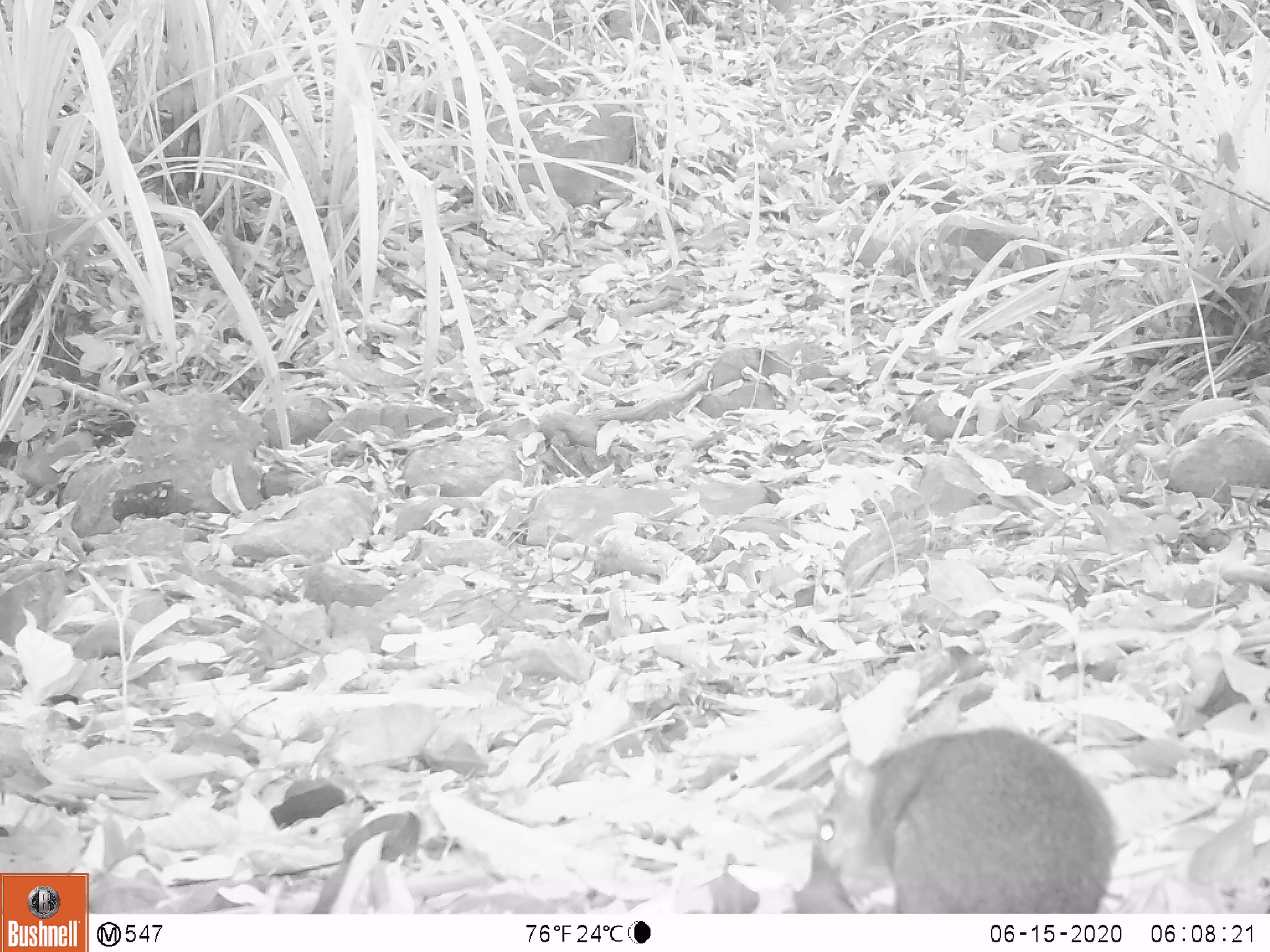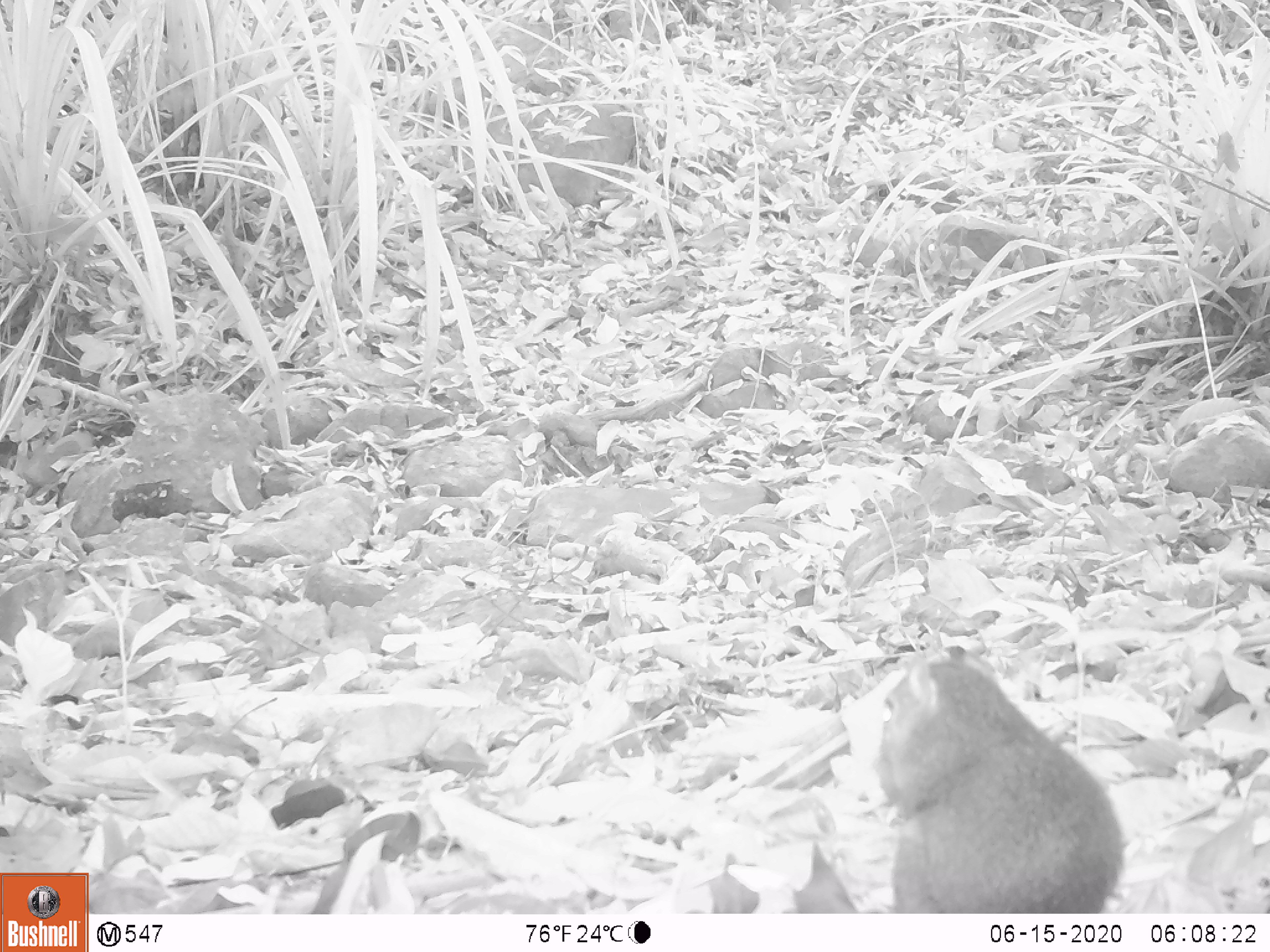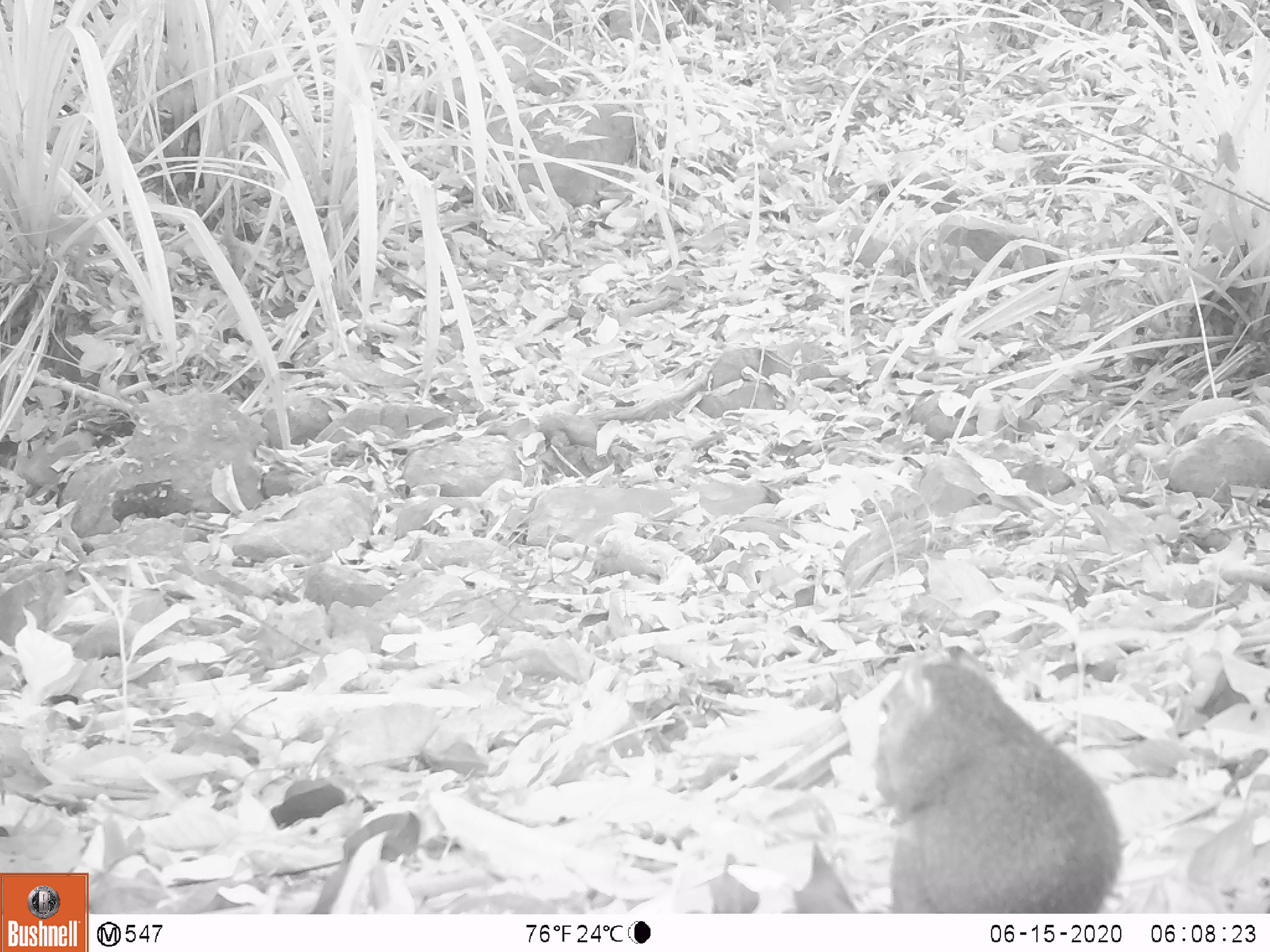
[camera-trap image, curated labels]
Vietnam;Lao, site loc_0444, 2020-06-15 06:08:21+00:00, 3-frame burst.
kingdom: Animalia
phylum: Chordata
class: Mammalia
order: Rodentia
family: Sciuridae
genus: Dremomys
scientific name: Dremomys rufigenis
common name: red-cheeked squirrel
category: red cheeked squirrel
Red cheeked squirrel (red-cheeked squirrel) (Dremomys rufigenis). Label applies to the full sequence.